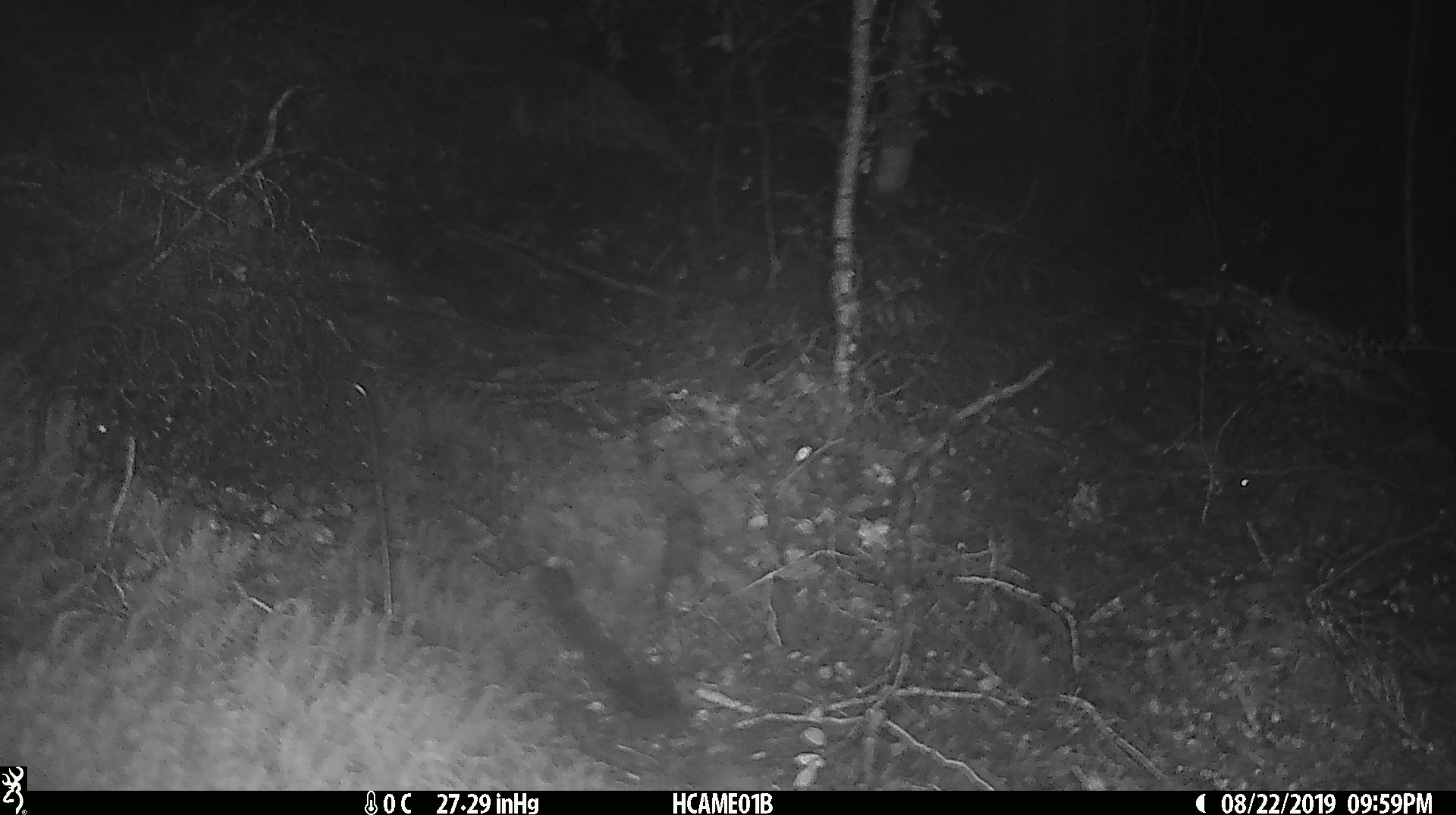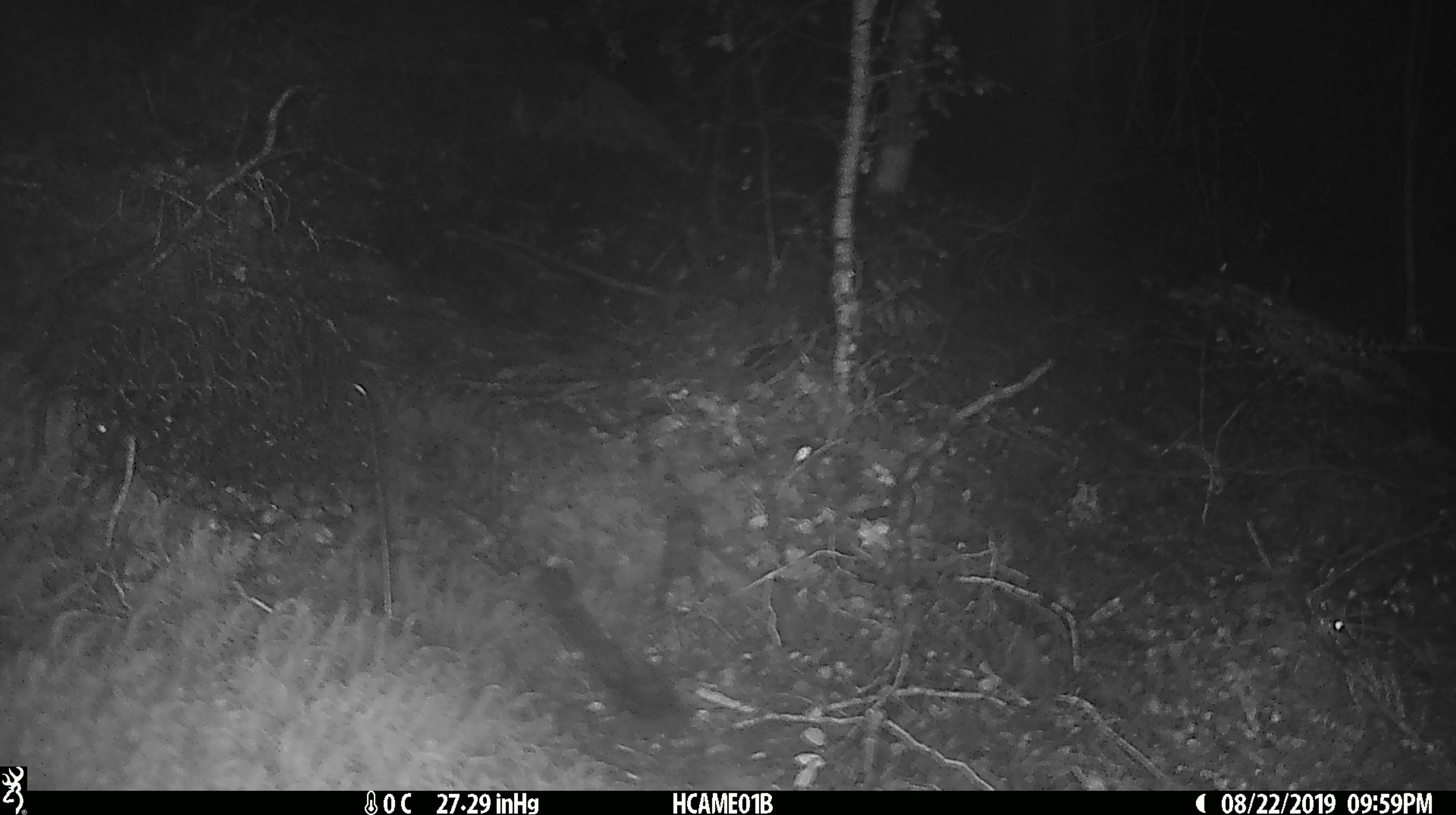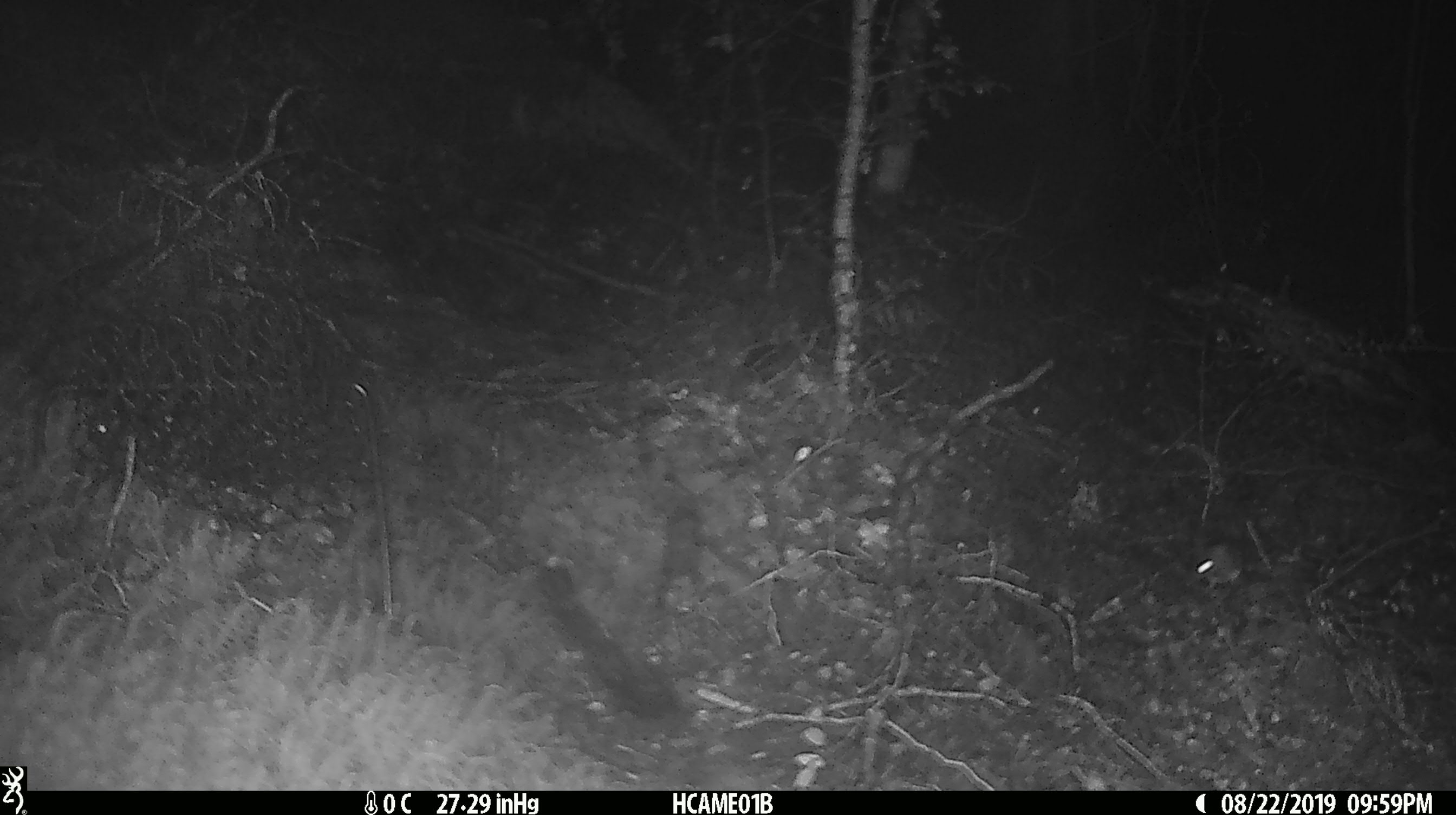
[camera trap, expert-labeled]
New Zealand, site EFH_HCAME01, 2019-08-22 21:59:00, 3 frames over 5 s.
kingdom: Animalia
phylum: Chordata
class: Mammalia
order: Rodentia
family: Muridae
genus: Mus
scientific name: Mus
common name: mouse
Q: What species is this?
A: Mouse (Mus).